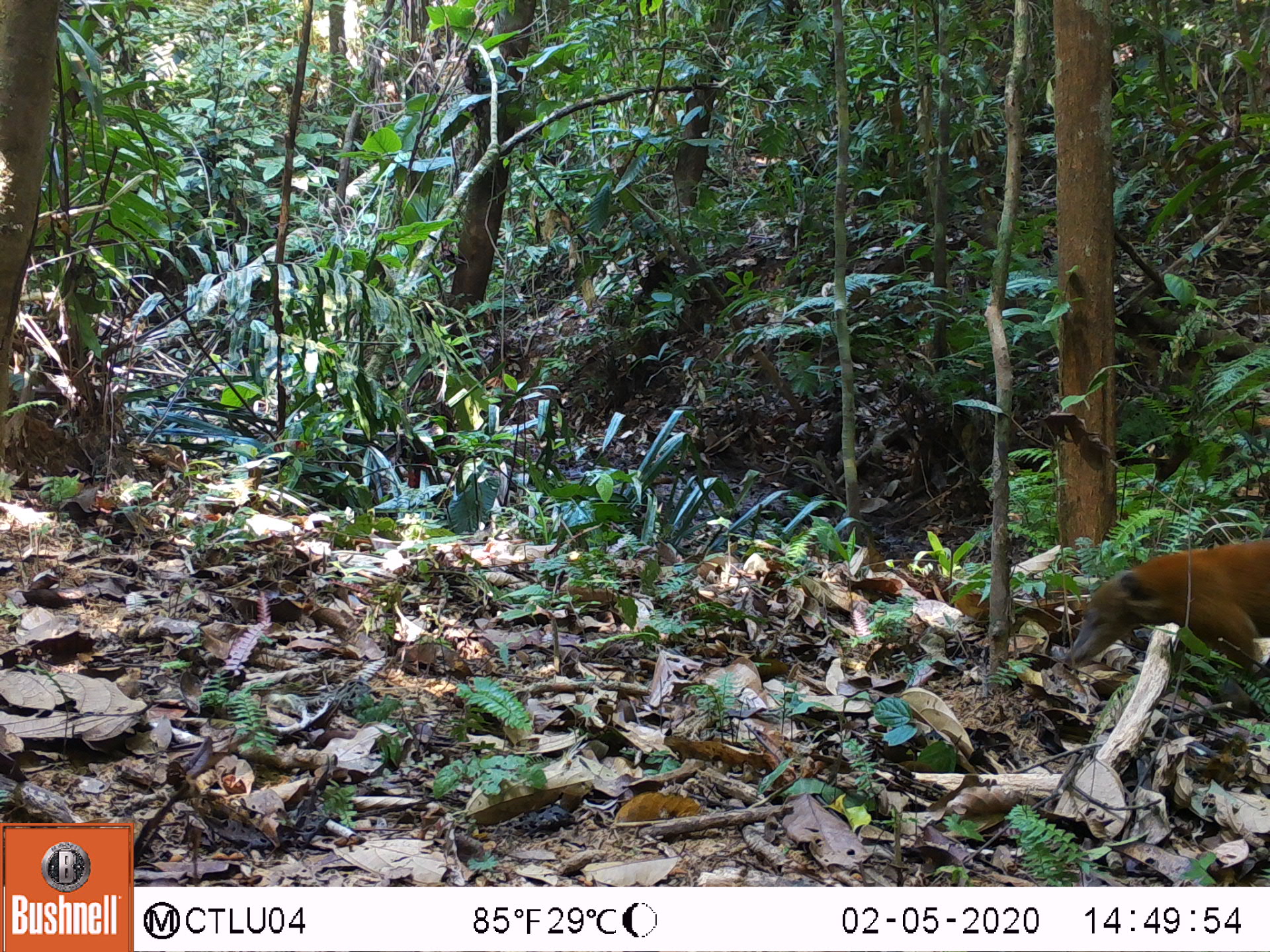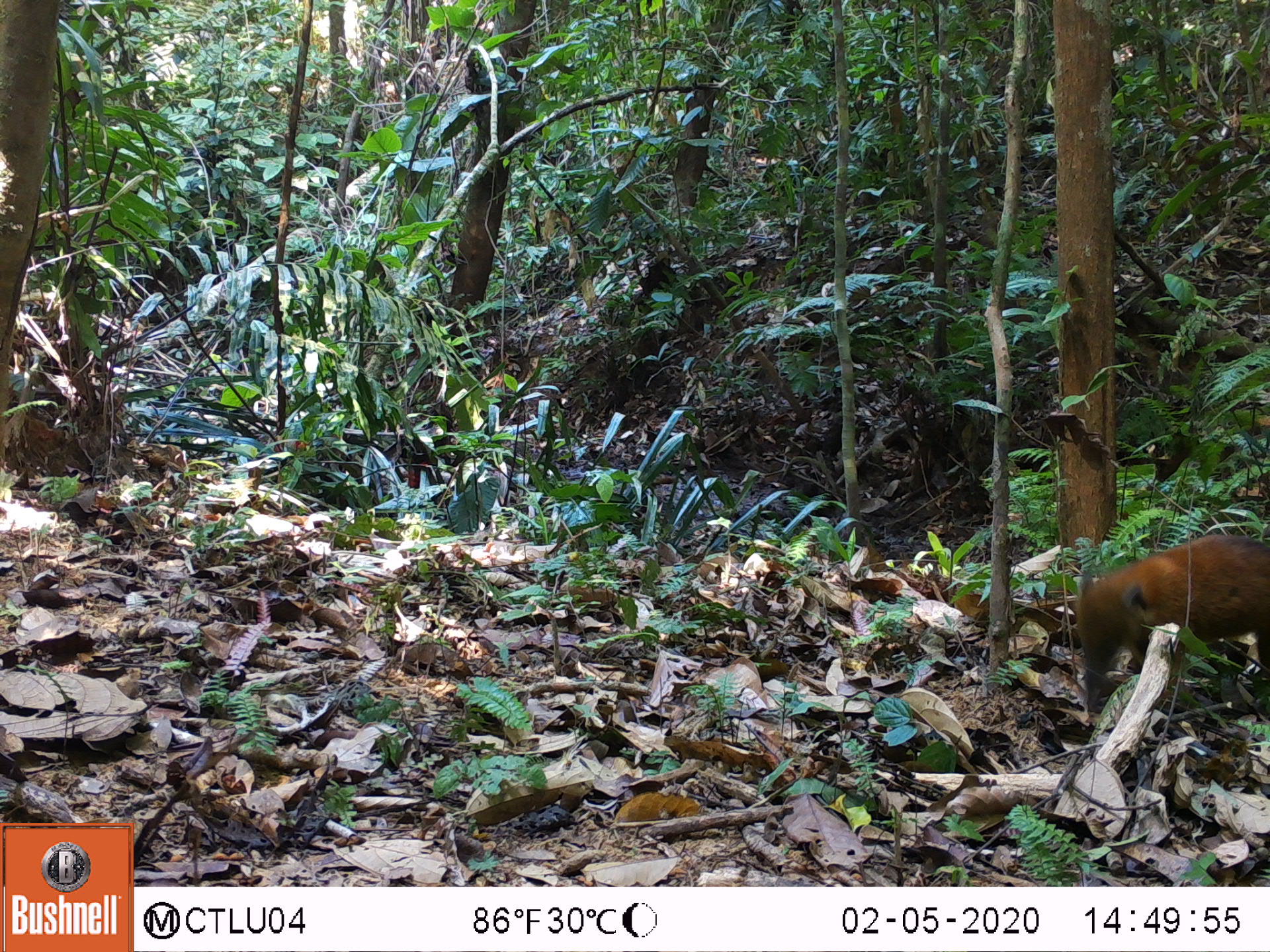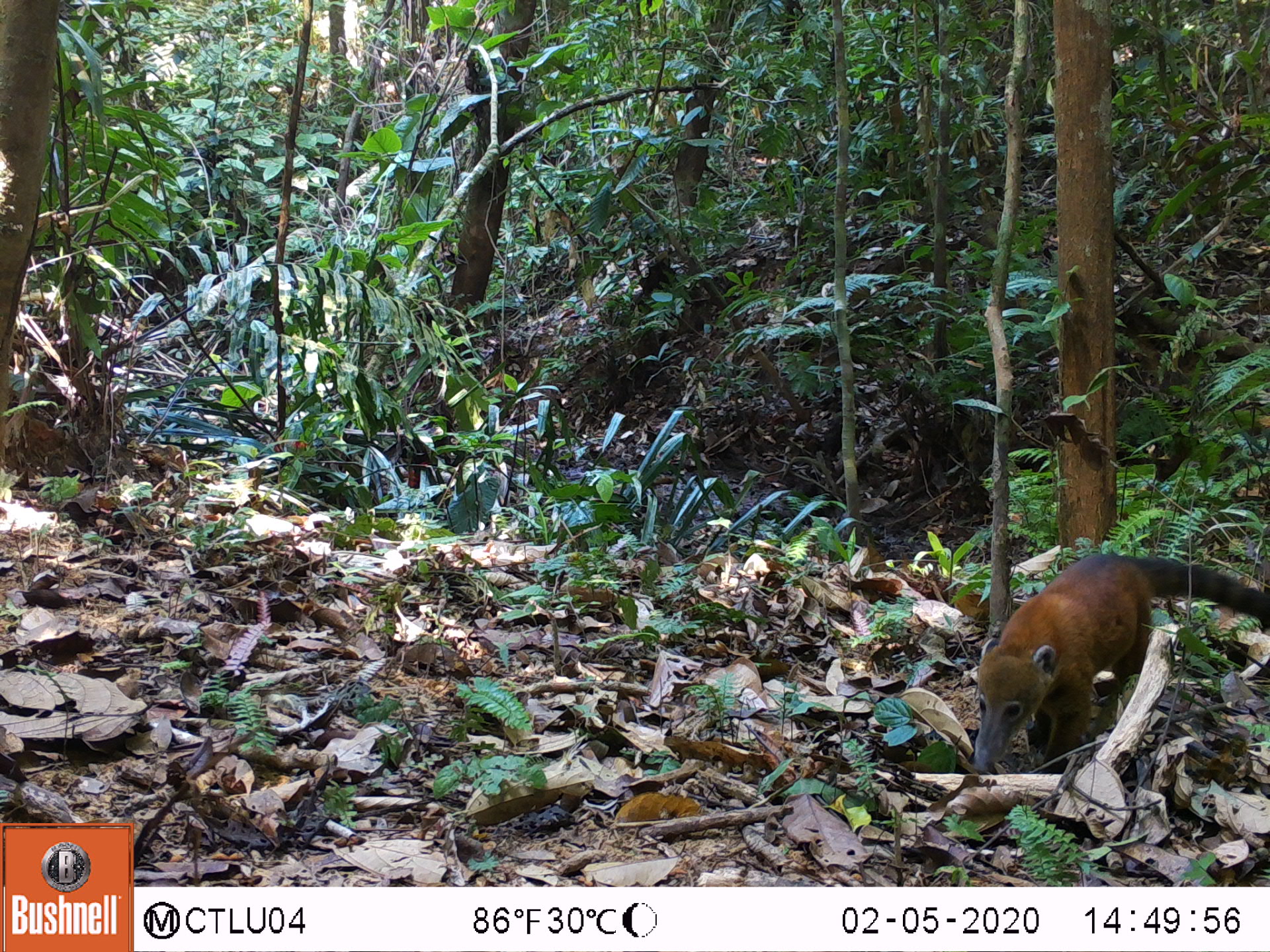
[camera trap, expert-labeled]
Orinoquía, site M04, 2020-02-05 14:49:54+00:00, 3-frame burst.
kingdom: Animalia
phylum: Chordata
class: Mammalia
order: Carnivora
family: Procyonidae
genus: Nasua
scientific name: Nasua nasua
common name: south american coati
South american coati (Nasua nasua).